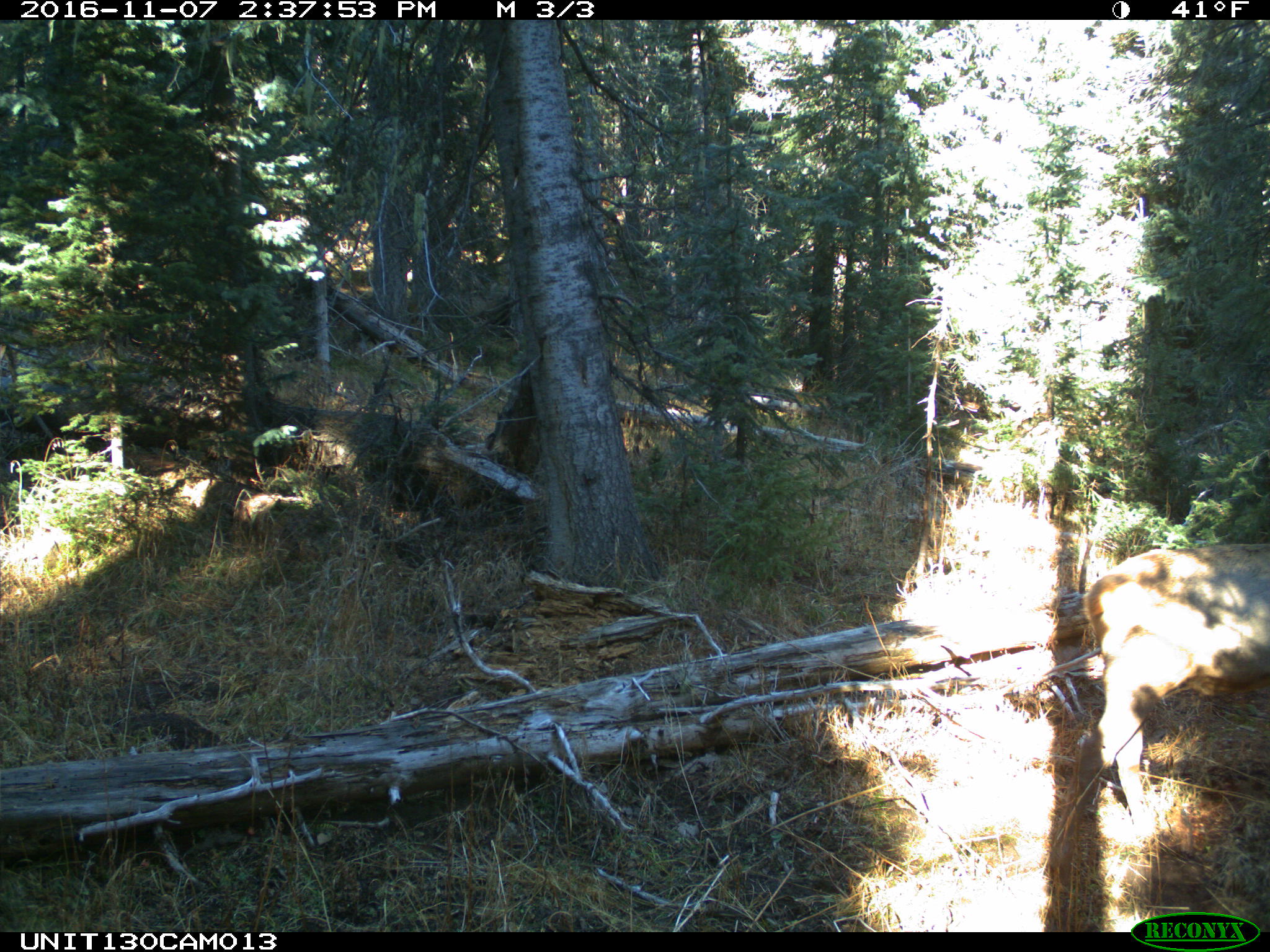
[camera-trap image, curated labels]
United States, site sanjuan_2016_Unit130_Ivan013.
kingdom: Animalia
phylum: Chordata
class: Mammalia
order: Artiodactyla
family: Cervidae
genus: Cervus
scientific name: Cervus elaphus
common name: red deer